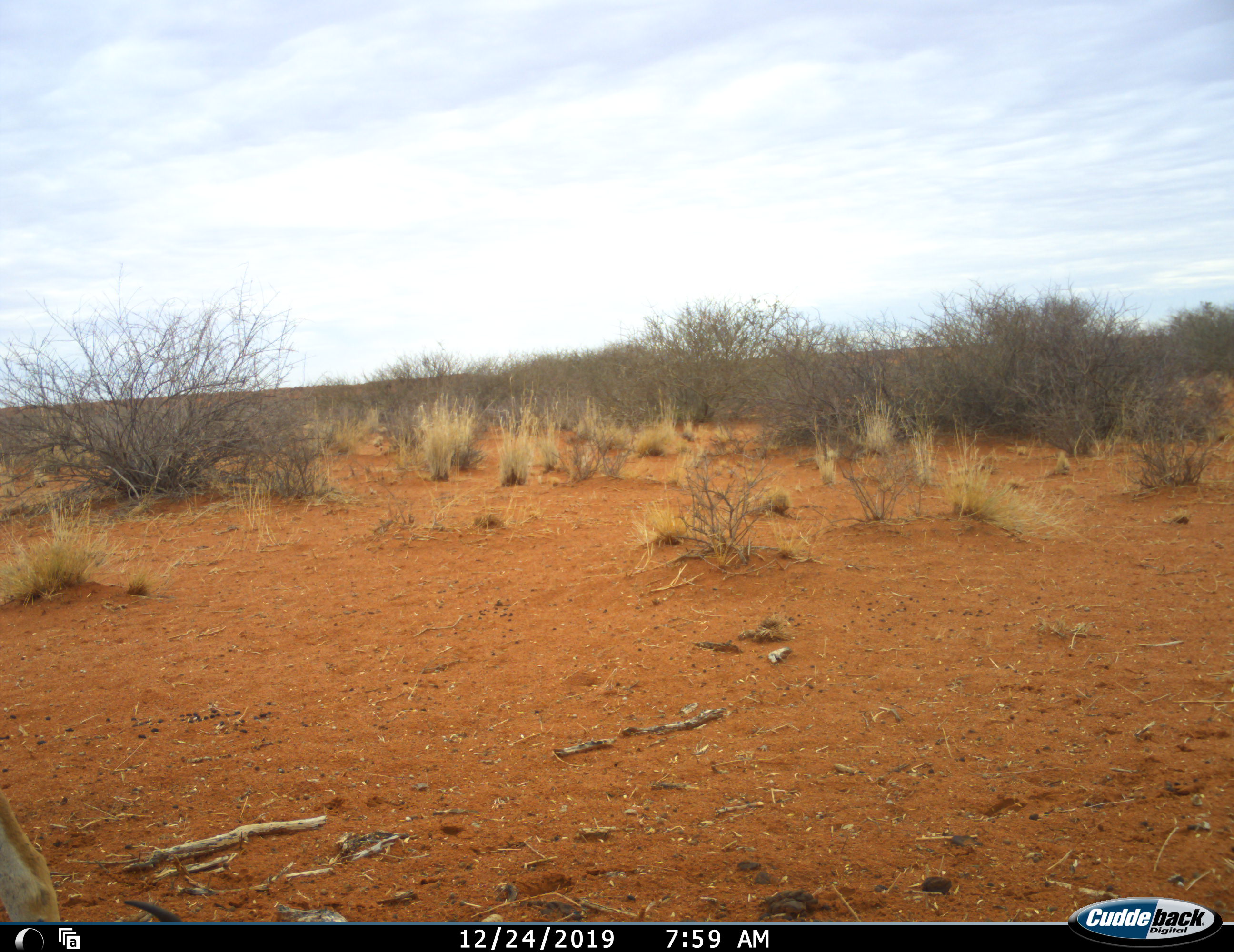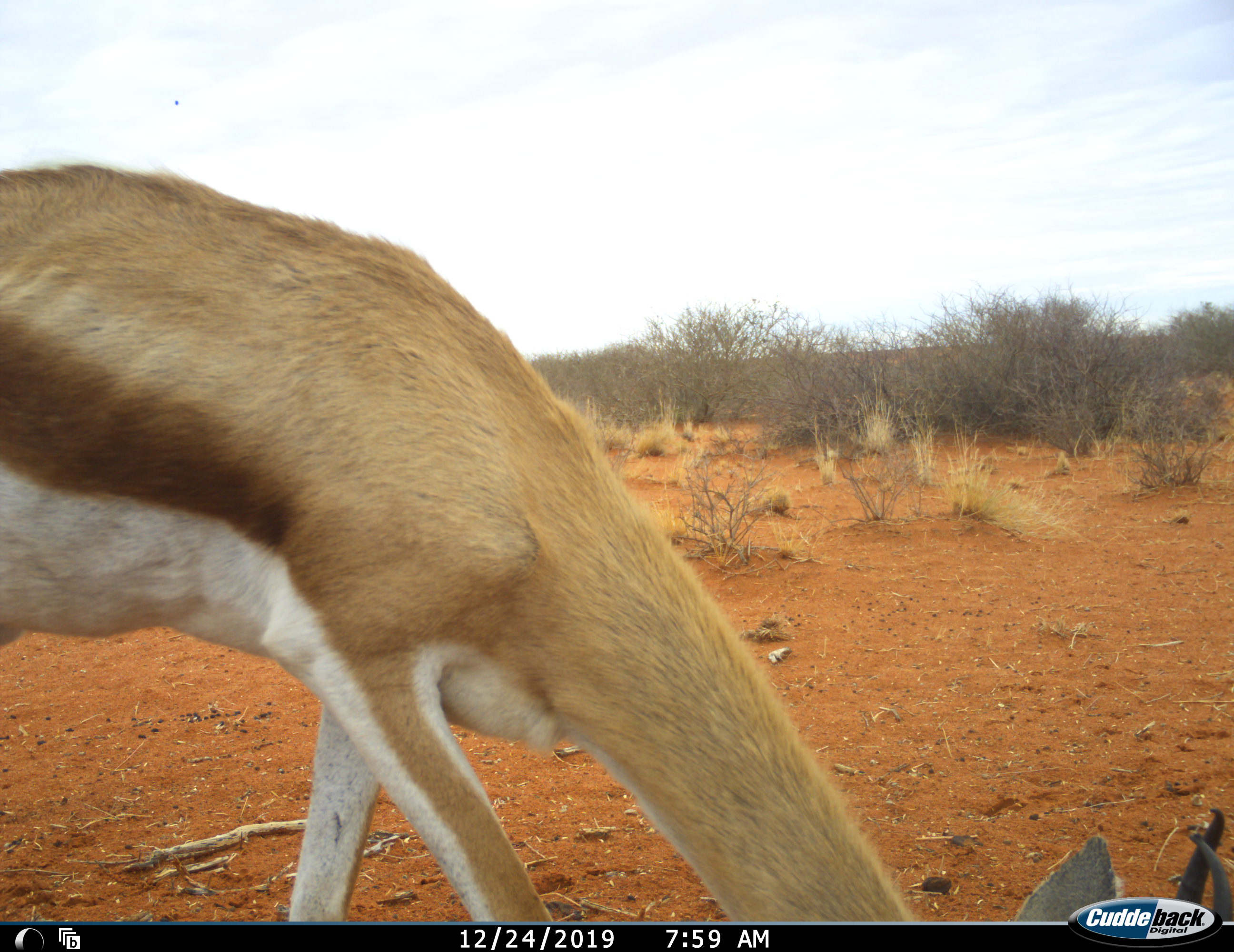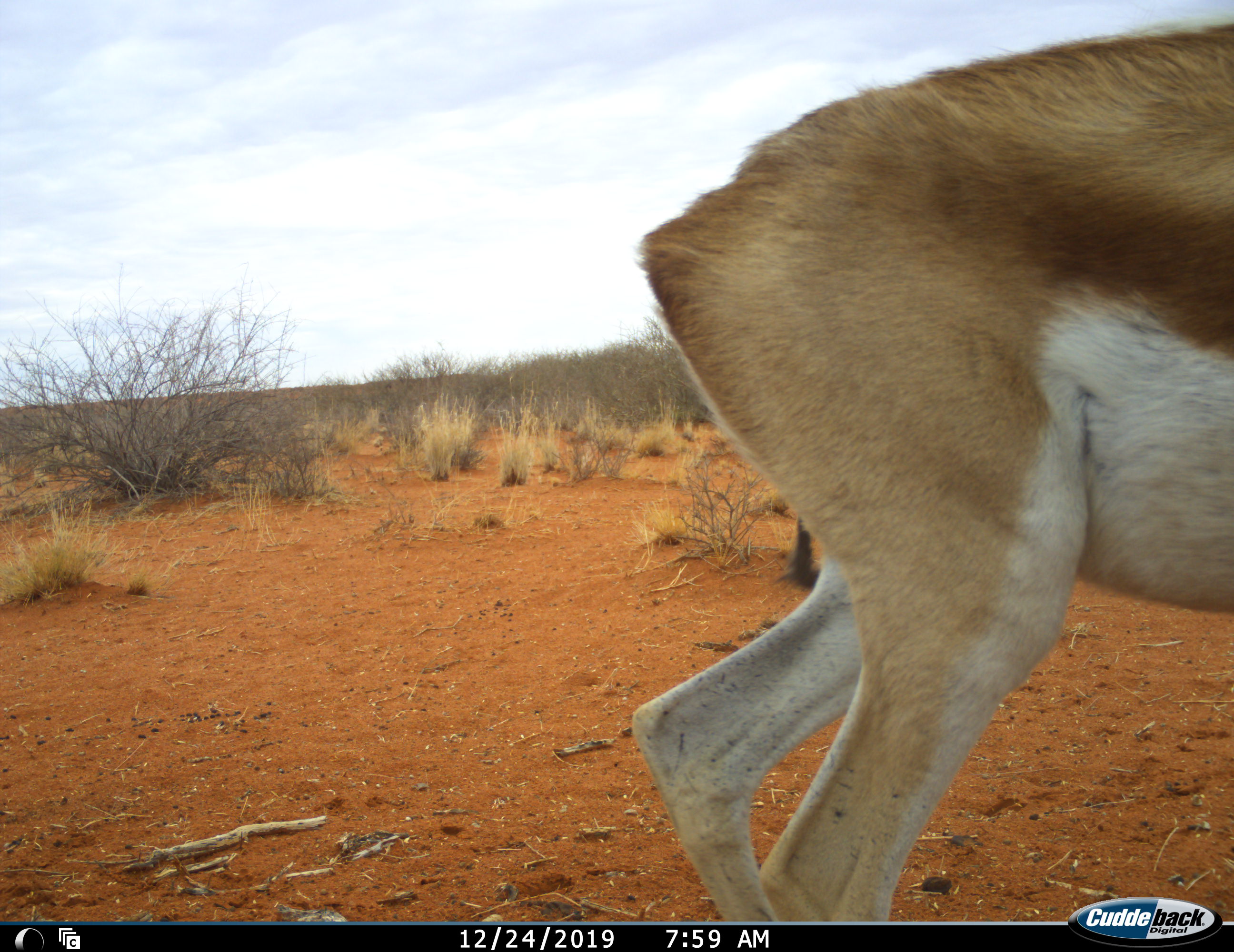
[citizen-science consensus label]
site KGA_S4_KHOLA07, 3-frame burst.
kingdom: Animalia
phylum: Chordata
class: Mammalia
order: Artiodactyla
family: Bovidae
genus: Antidorcas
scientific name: Antidorcas marsupialis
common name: springbok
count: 1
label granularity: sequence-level